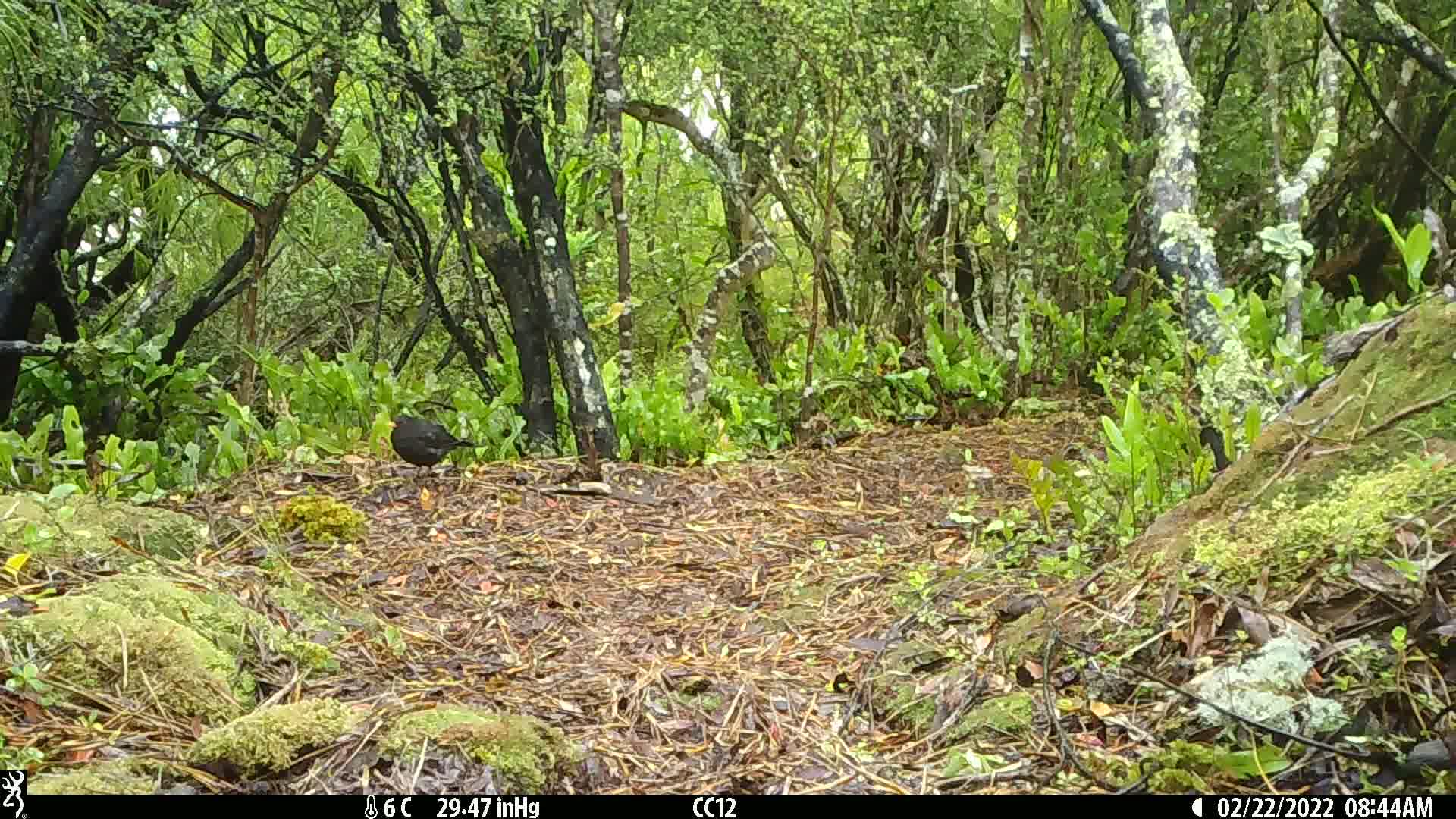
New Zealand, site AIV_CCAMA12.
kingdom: Animalia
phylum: Chordata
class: Aves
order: Passeriformes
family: Turdidae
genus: Turdus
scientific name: Turdus merula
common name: eurasian blackbird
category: blackbird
Blackbird (eurasian blackbird) (Turdus merula).